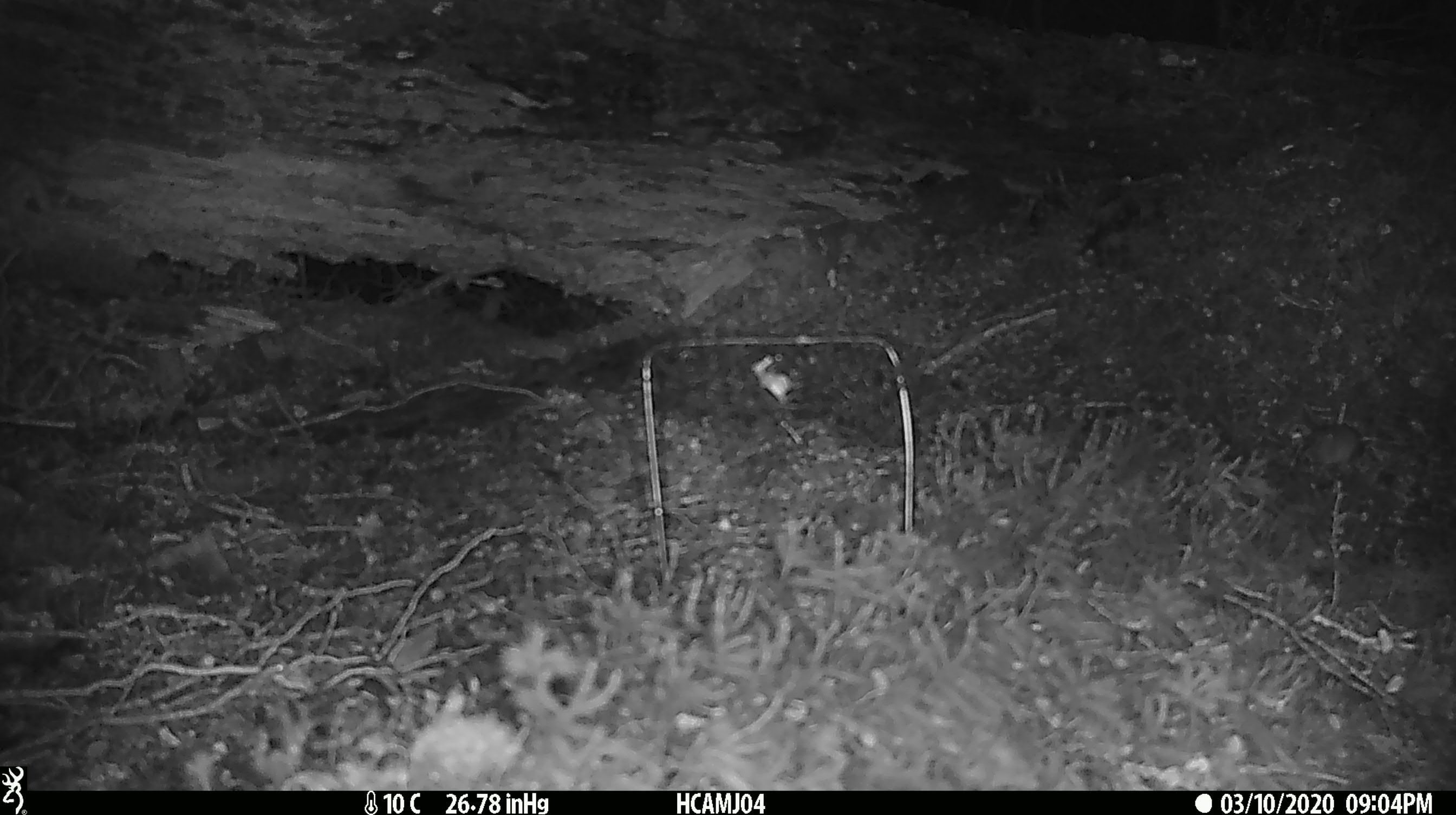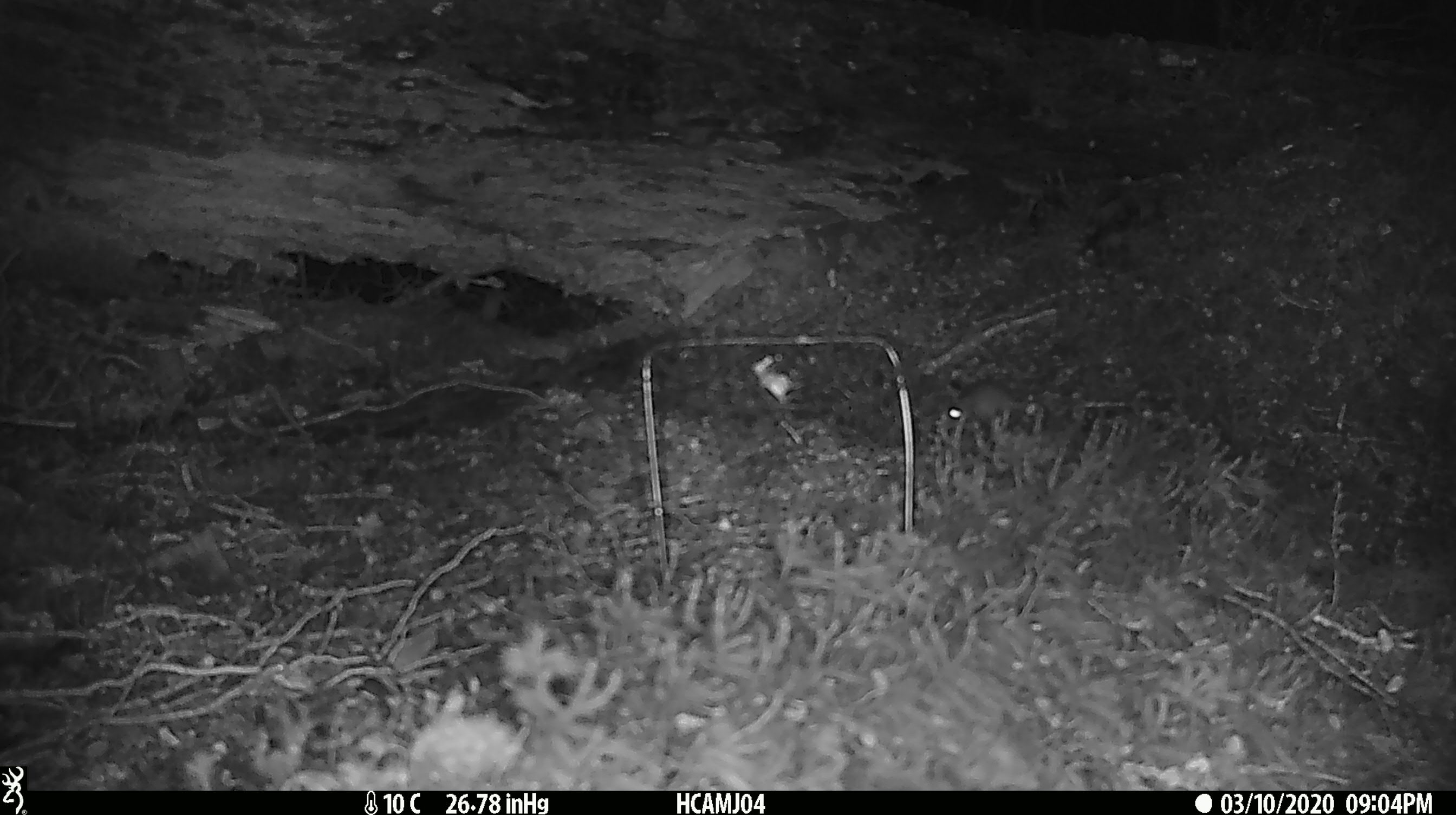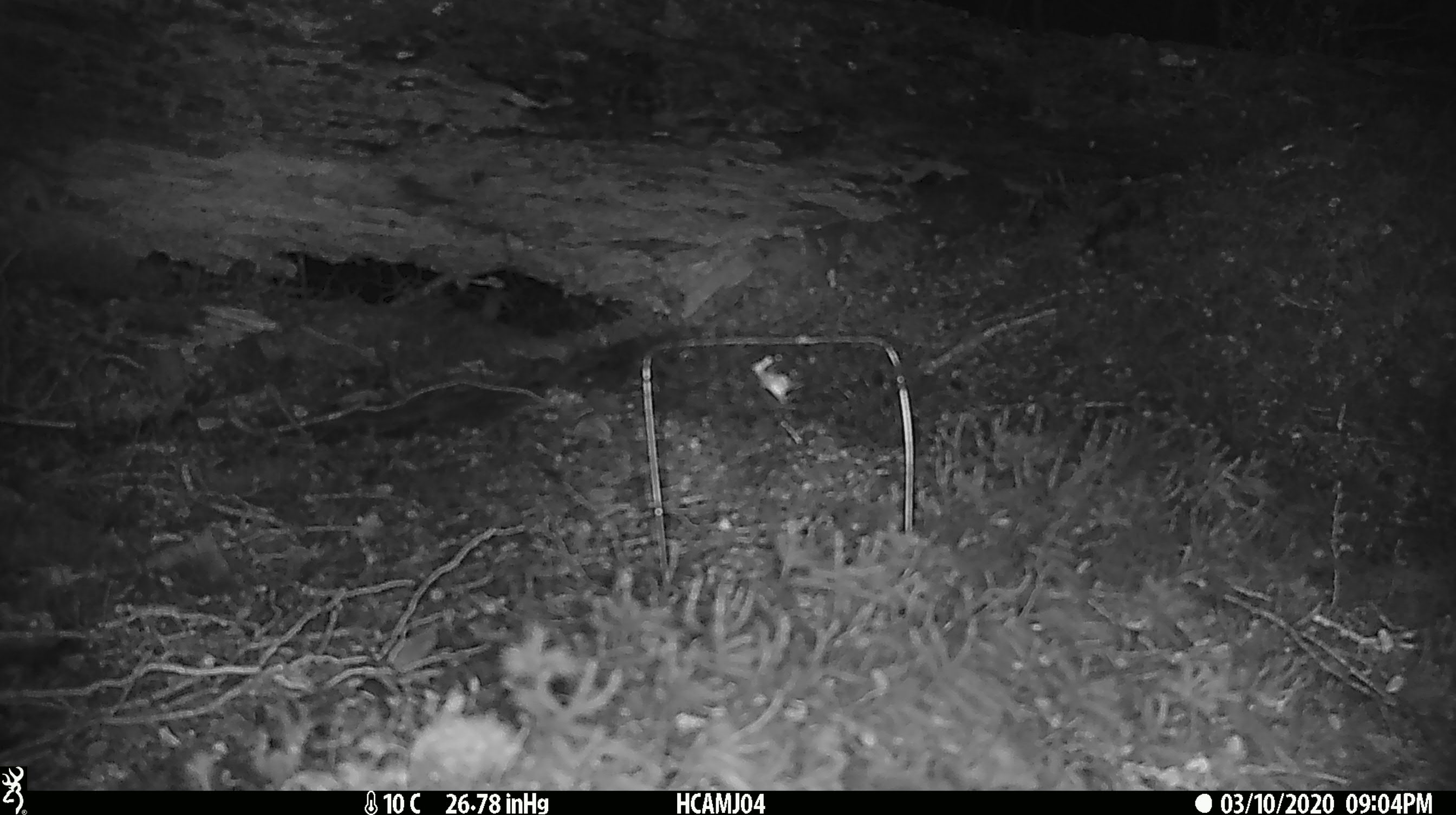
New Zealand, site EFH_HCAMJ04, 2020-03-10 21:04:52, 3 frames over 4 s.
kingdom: Animalia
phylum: Chordata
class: Mammalia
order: Rodentia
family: Muridae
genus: Mus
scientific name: Mus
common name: mouse